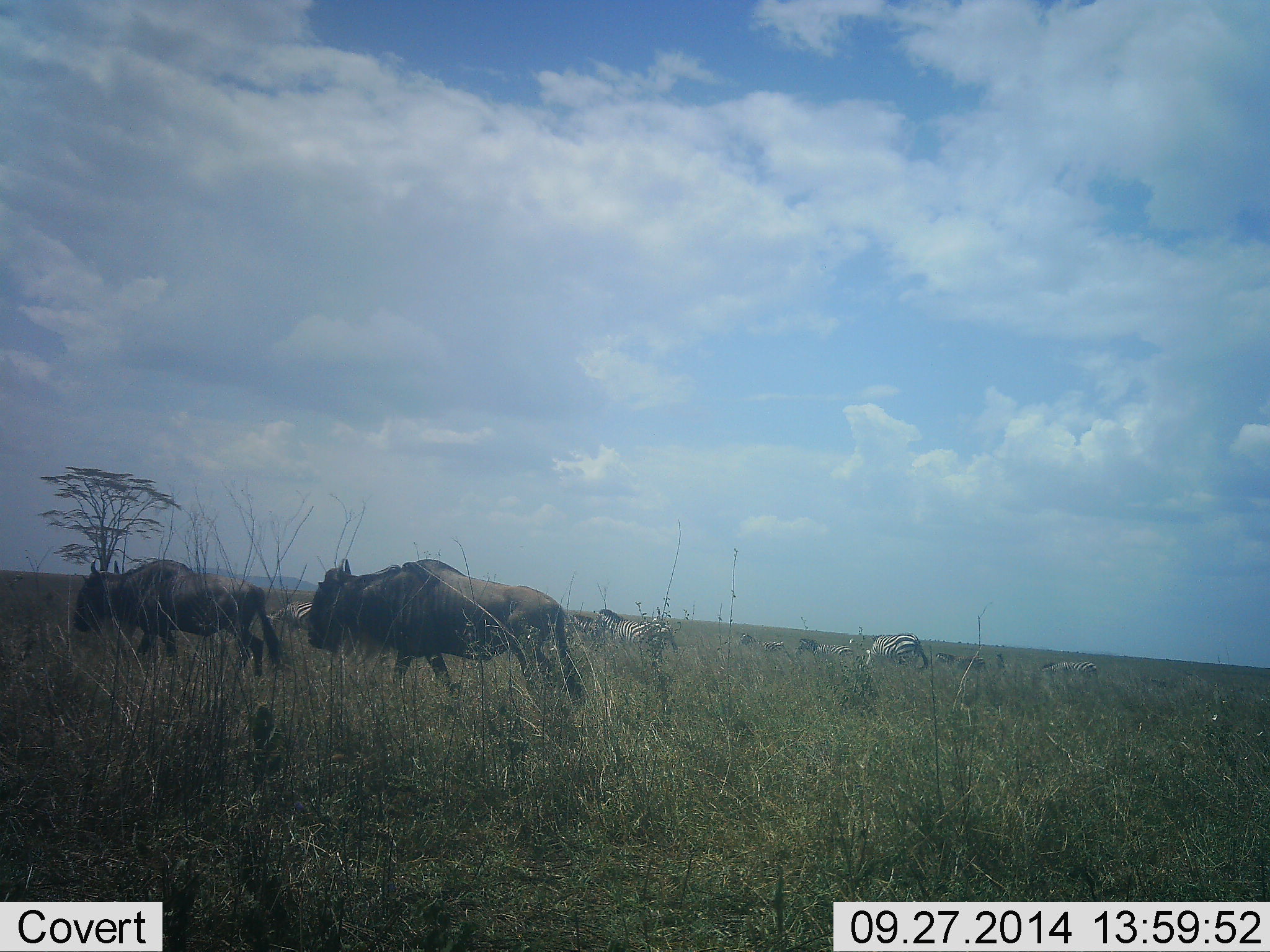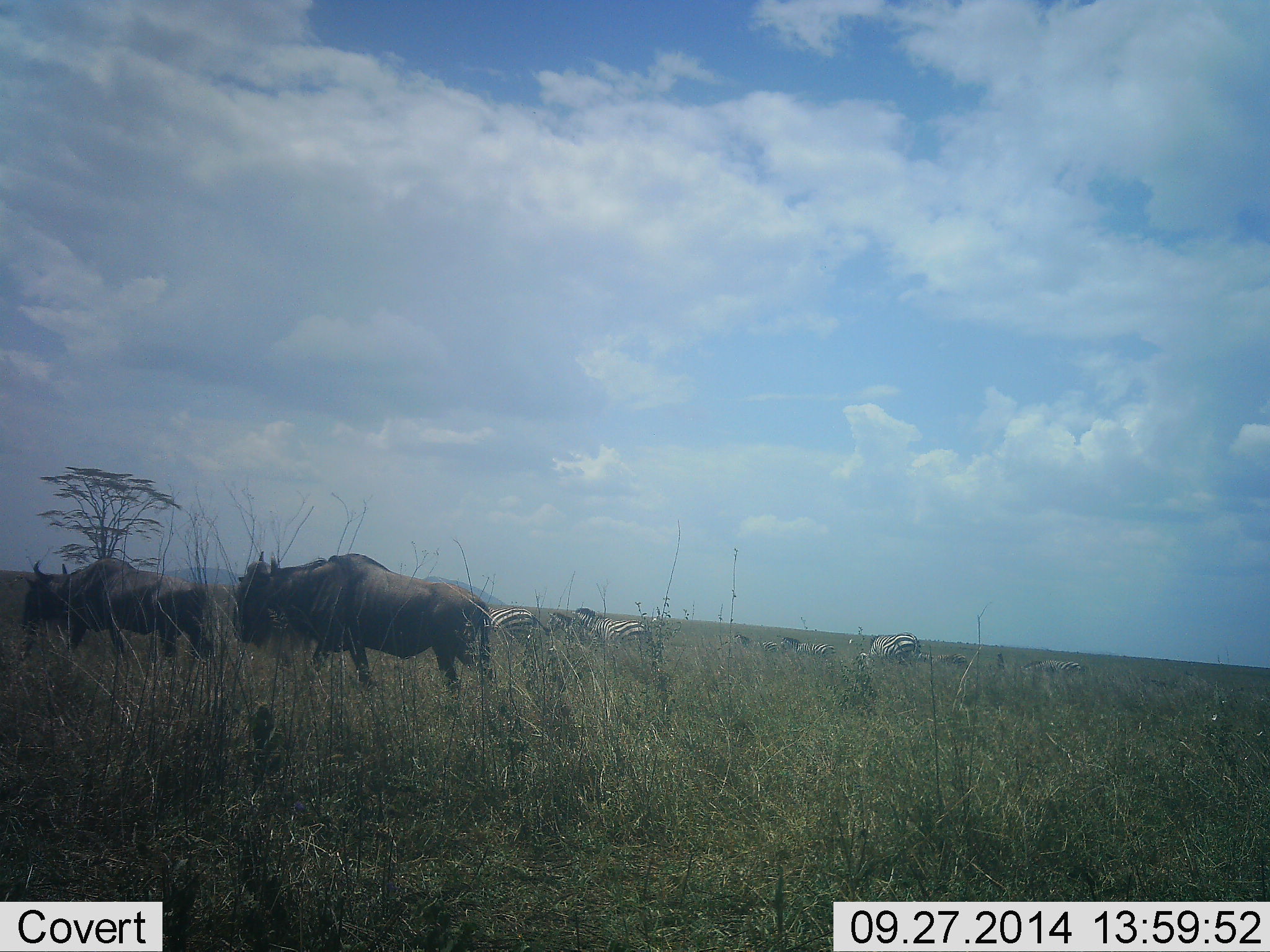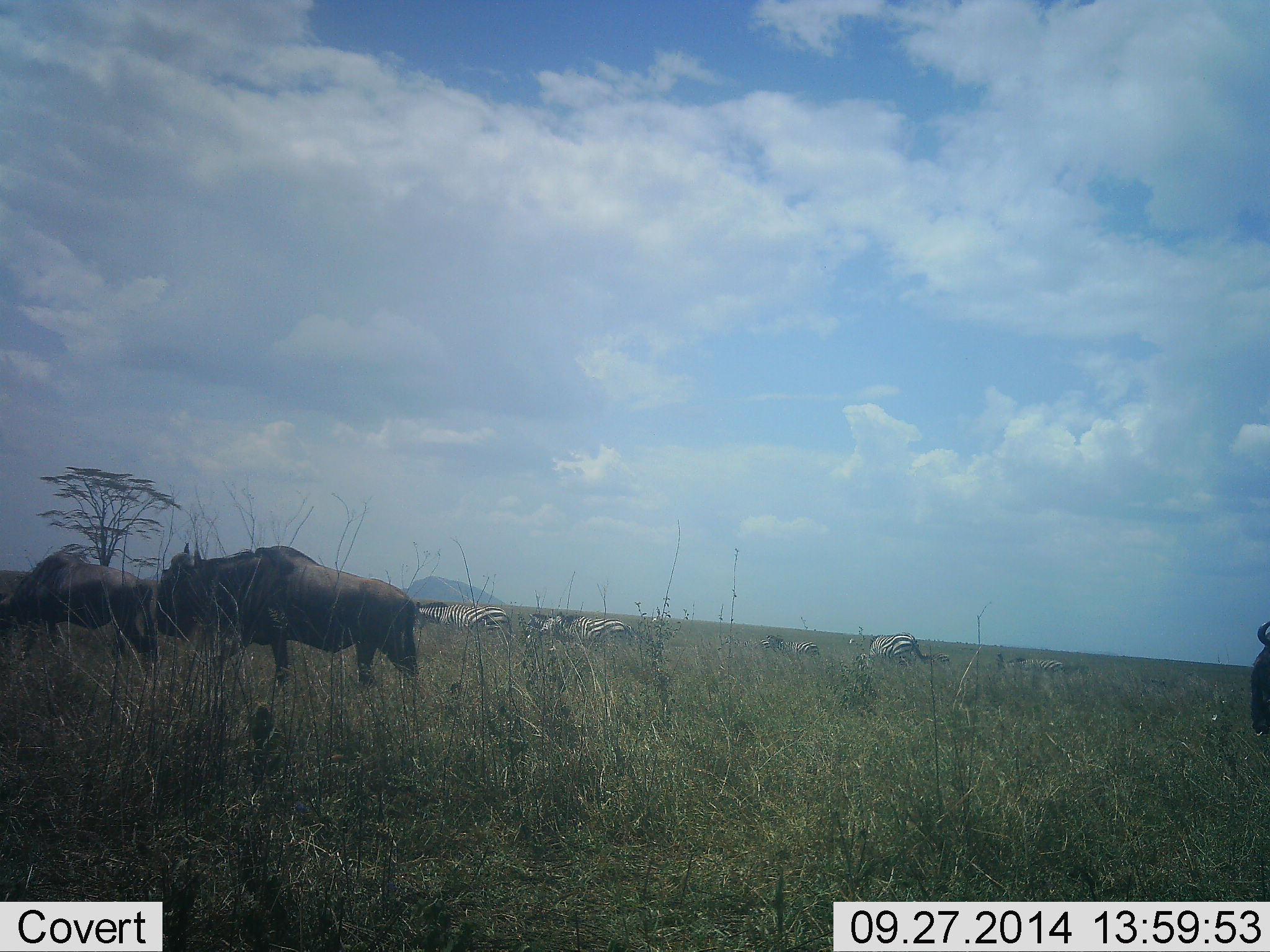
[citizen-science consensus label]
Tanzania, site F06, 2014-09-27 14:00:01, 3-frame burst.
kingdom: Animalia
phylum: Chordata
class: Mammalia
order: Artiodactyla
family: Bovidae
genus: Connochaetes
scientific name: Connochaetes taurinus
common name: blue wildebeest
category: wildebeest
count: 3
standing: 10%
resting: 0%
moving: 100%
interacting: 0%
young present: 0%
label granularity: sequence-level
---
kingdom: Animalia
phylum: Chordata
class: Mammalia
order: Perissodactyla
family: Equidae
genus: Equus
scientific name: Equus quagga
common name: plains zebra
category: zebra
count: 7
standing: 36%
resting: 0%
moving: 55%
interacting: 0%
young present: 0%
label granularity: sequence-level